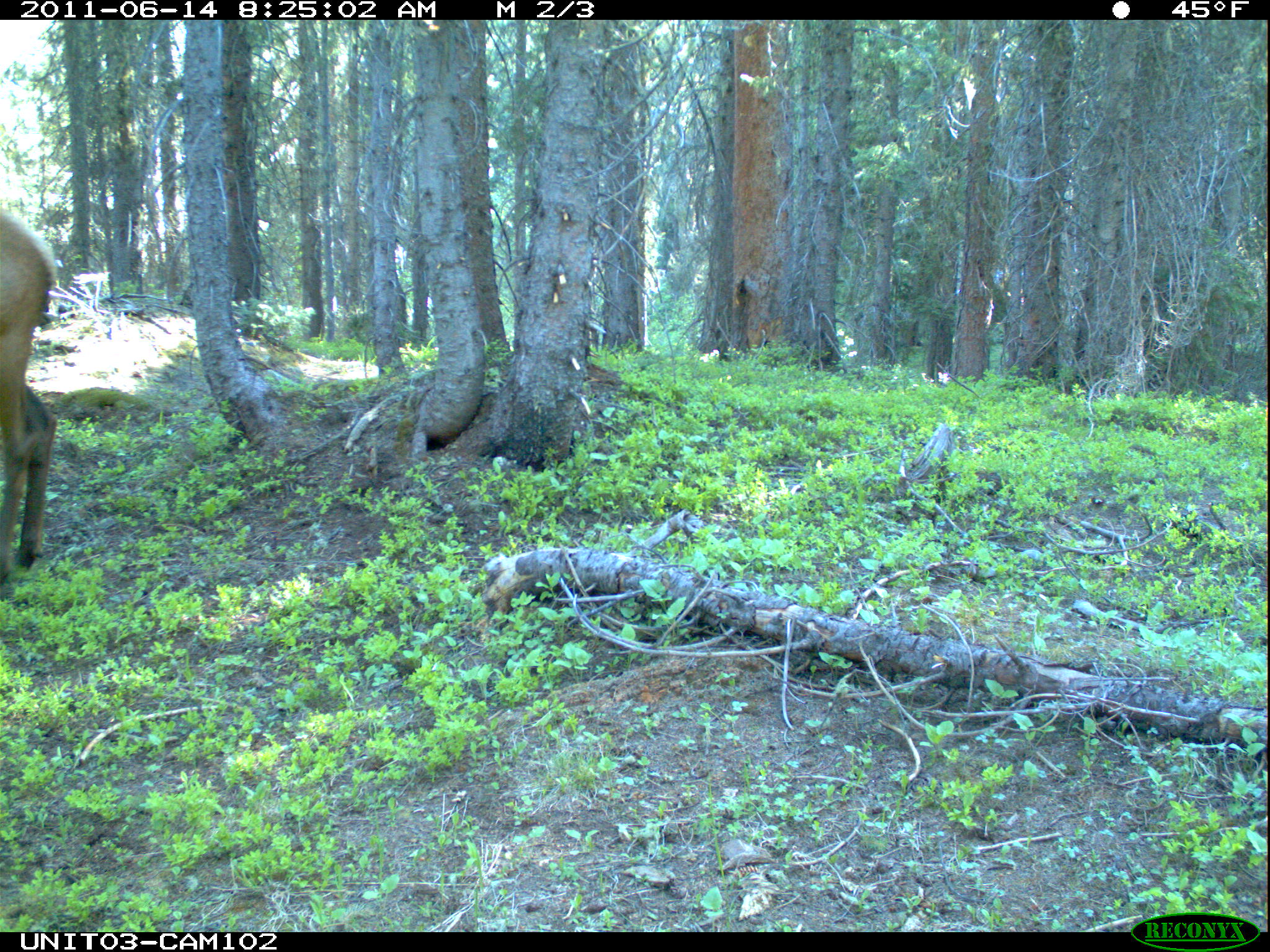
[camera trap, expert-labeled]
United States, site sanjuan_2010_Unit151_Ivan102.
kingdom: Animalia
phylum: Chordata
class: Mammalia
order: Artiodactyla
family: Cervidae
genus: Cervus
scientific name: Cervus elaphus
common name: red deer